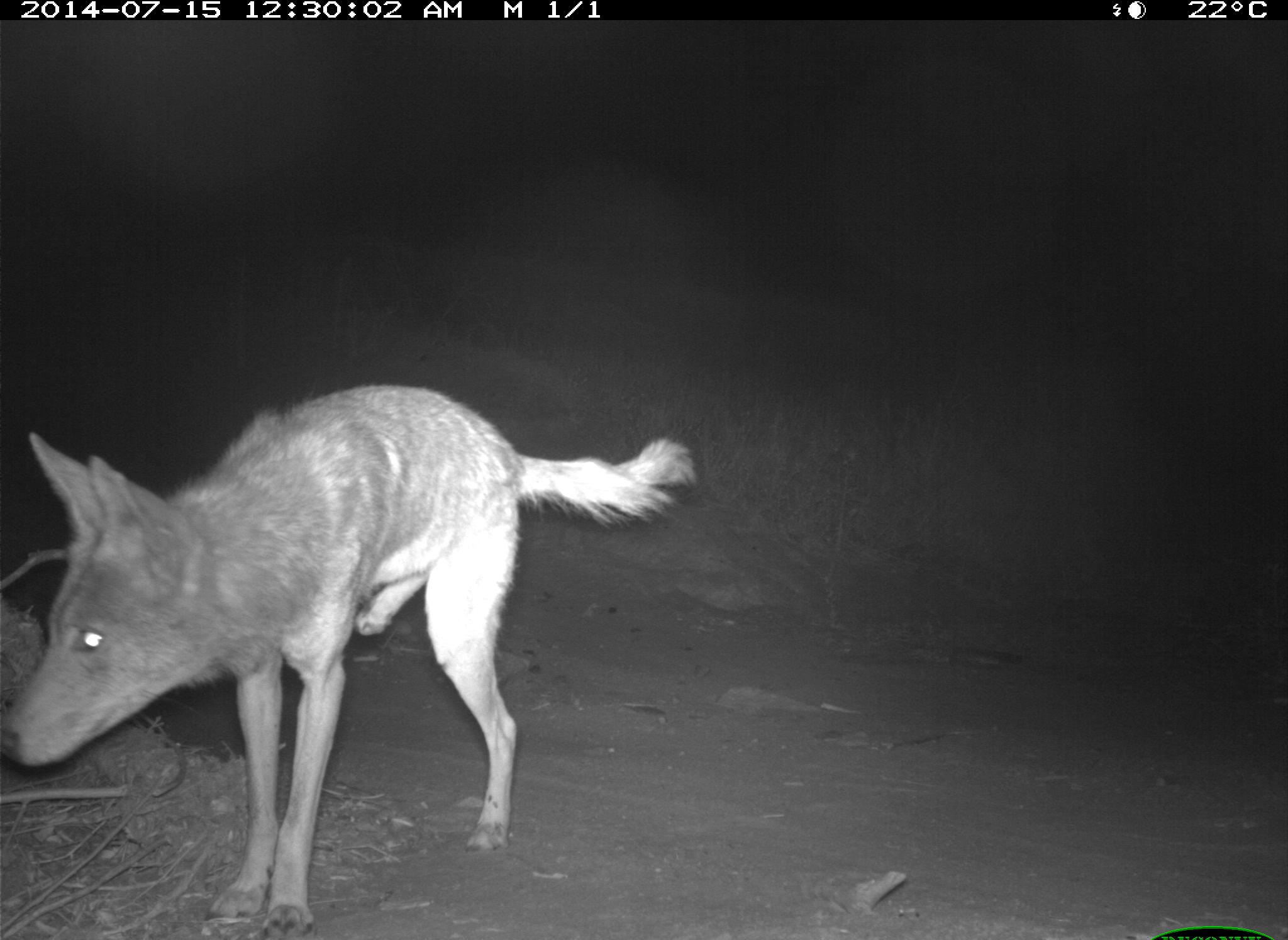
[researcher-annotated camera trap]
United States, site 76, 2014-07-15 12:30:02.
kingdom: Animalia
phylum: Chordata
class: Mammalia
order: Carnivora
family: Canidae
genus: Canis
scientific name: Canis latrans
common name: coyote